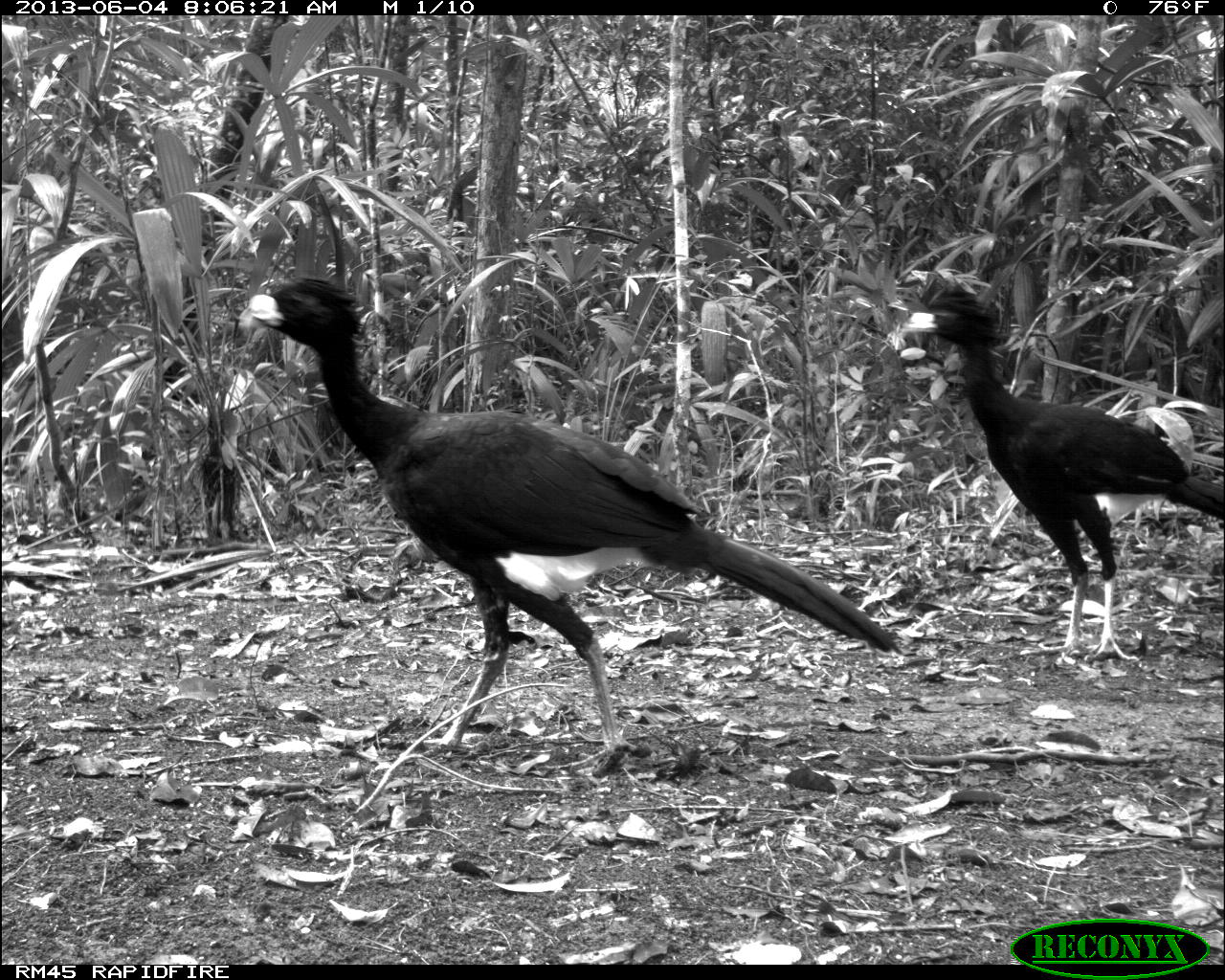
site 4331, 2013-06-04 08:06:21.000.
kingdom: Animalia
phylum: Chordata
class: Aves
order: Galliformes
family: Cracidae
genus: Crax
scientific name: Crax rubra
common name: great curassow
Crax rubra (great curassow), count 6.